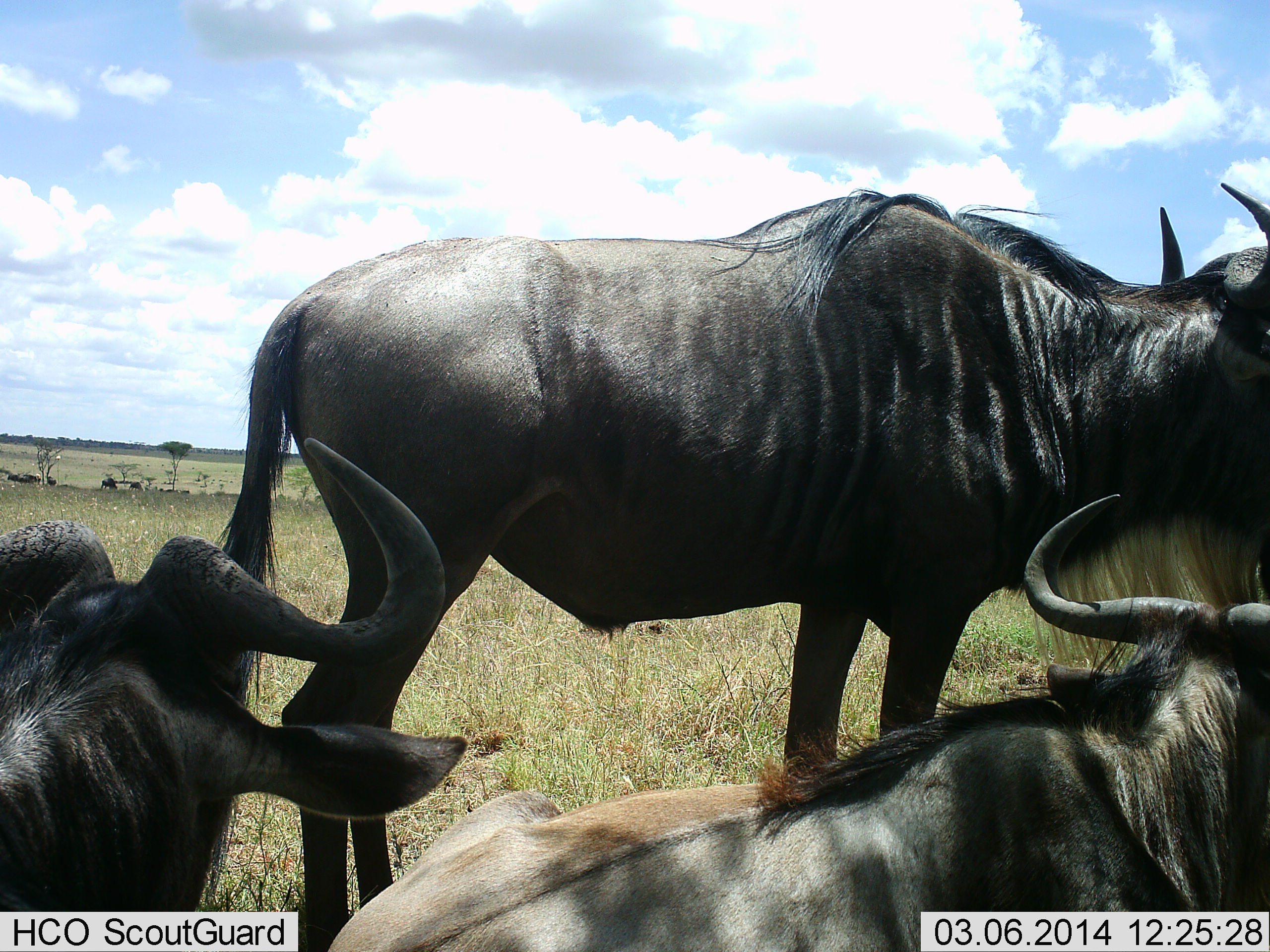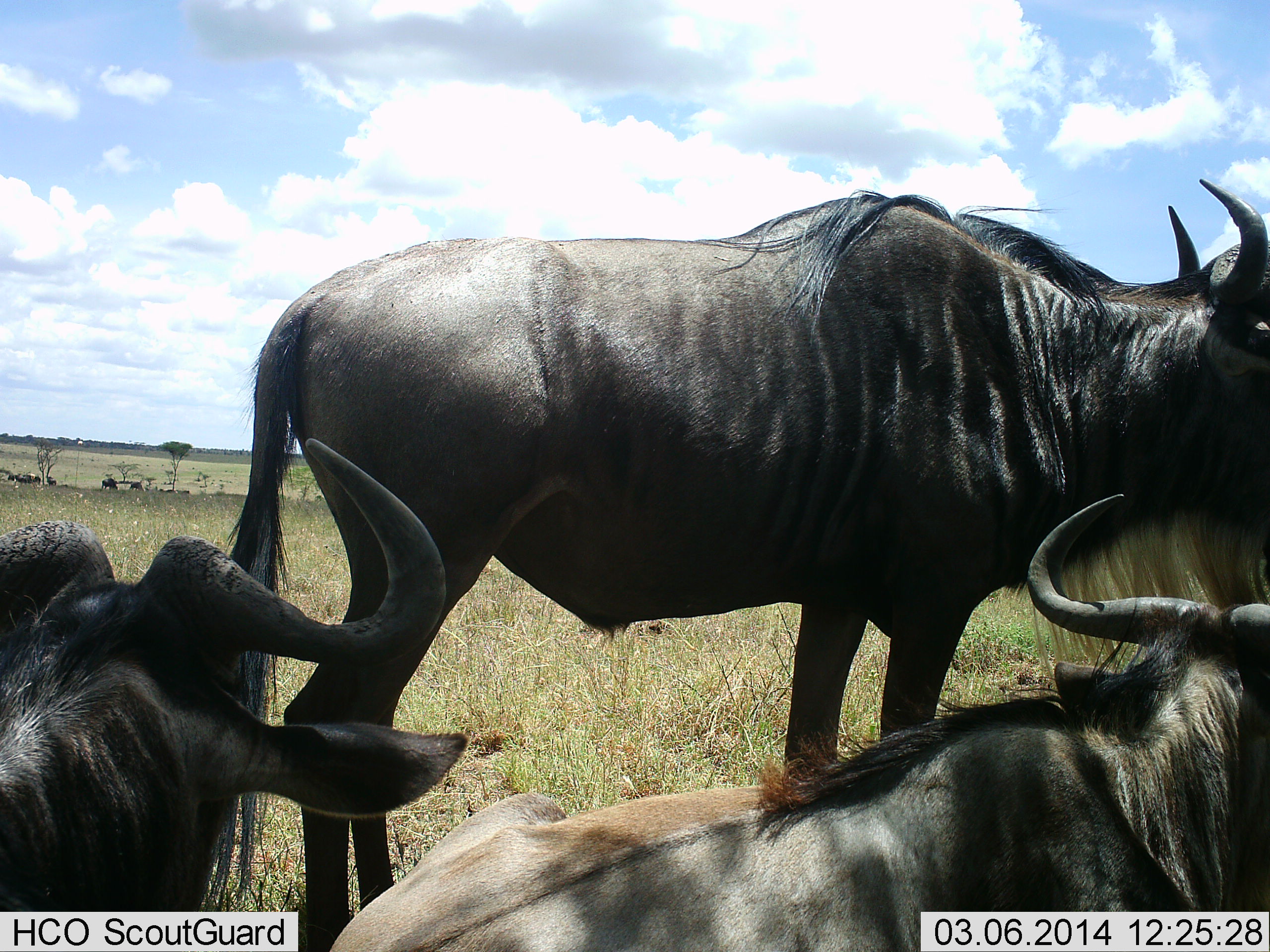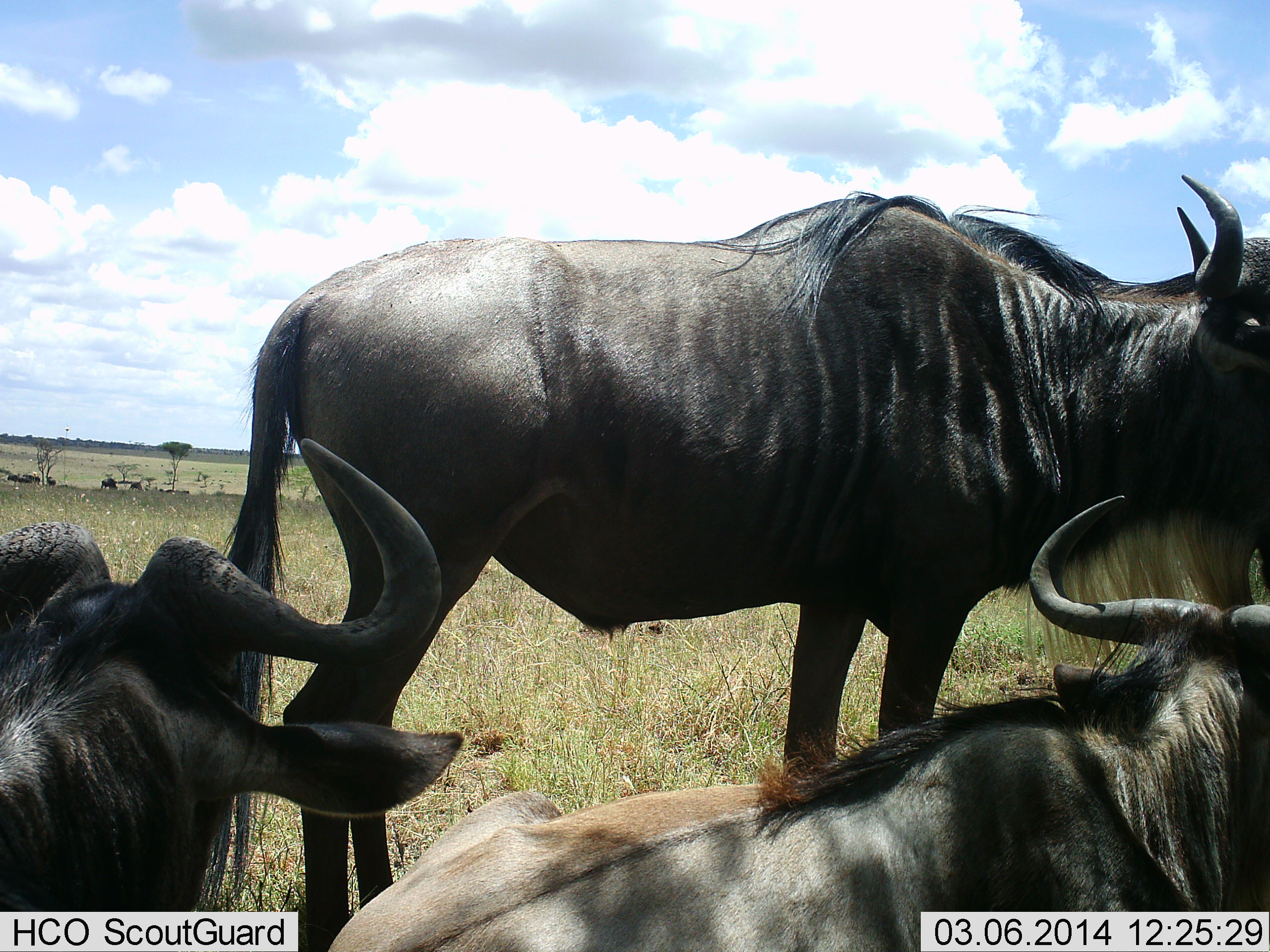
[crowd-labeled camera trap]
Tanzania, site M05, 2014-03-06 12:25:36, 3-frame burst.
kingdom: Animalia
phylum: Chordata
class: Mammalia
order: Artiodactyla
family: Bovidae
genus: Connochaetes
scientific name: Connochaetes taurinus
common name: blue wildebeest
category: wildebeest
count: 3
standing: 90%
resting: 80%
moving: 10%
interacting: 10%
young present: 10%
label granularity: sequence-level